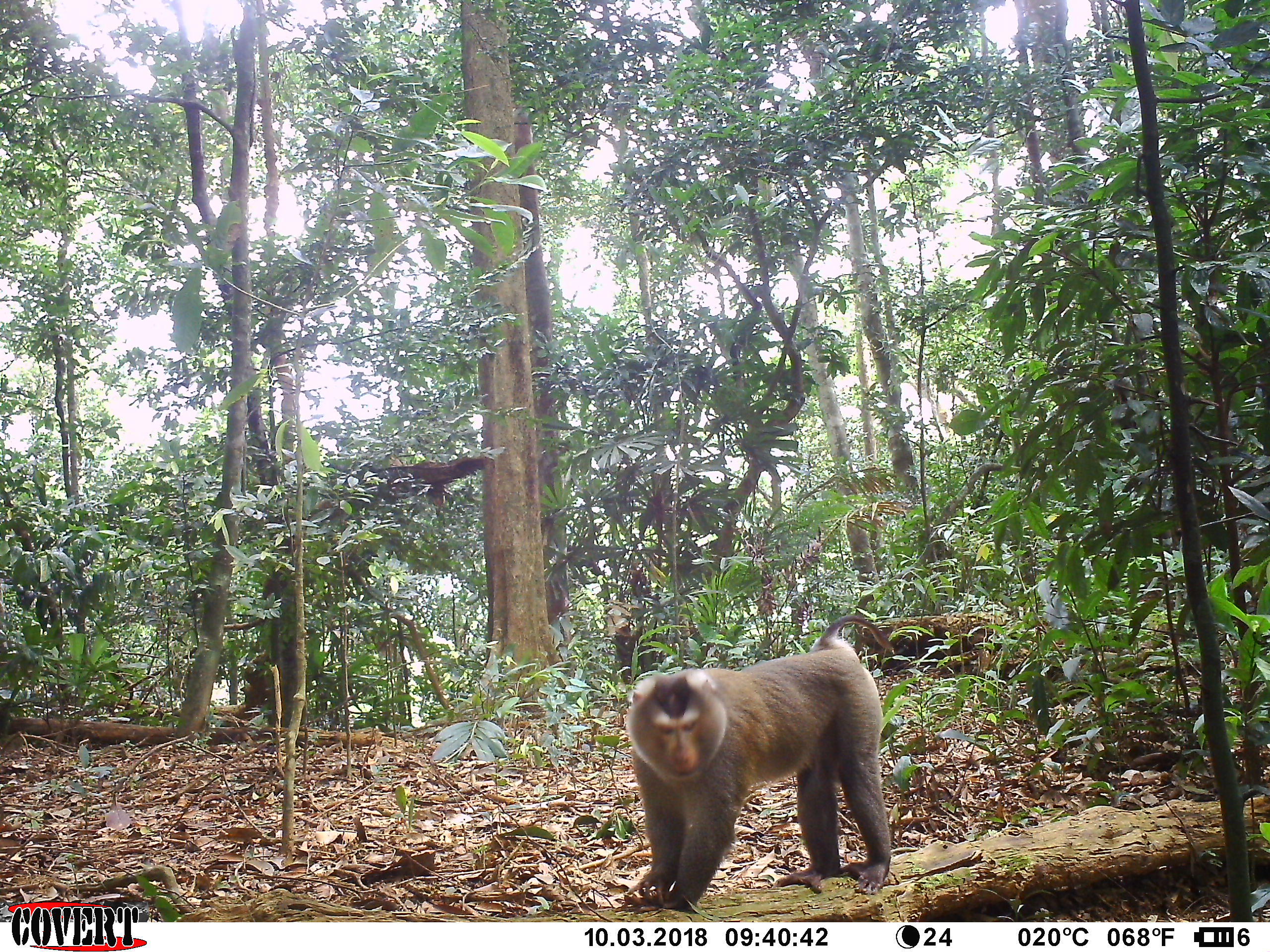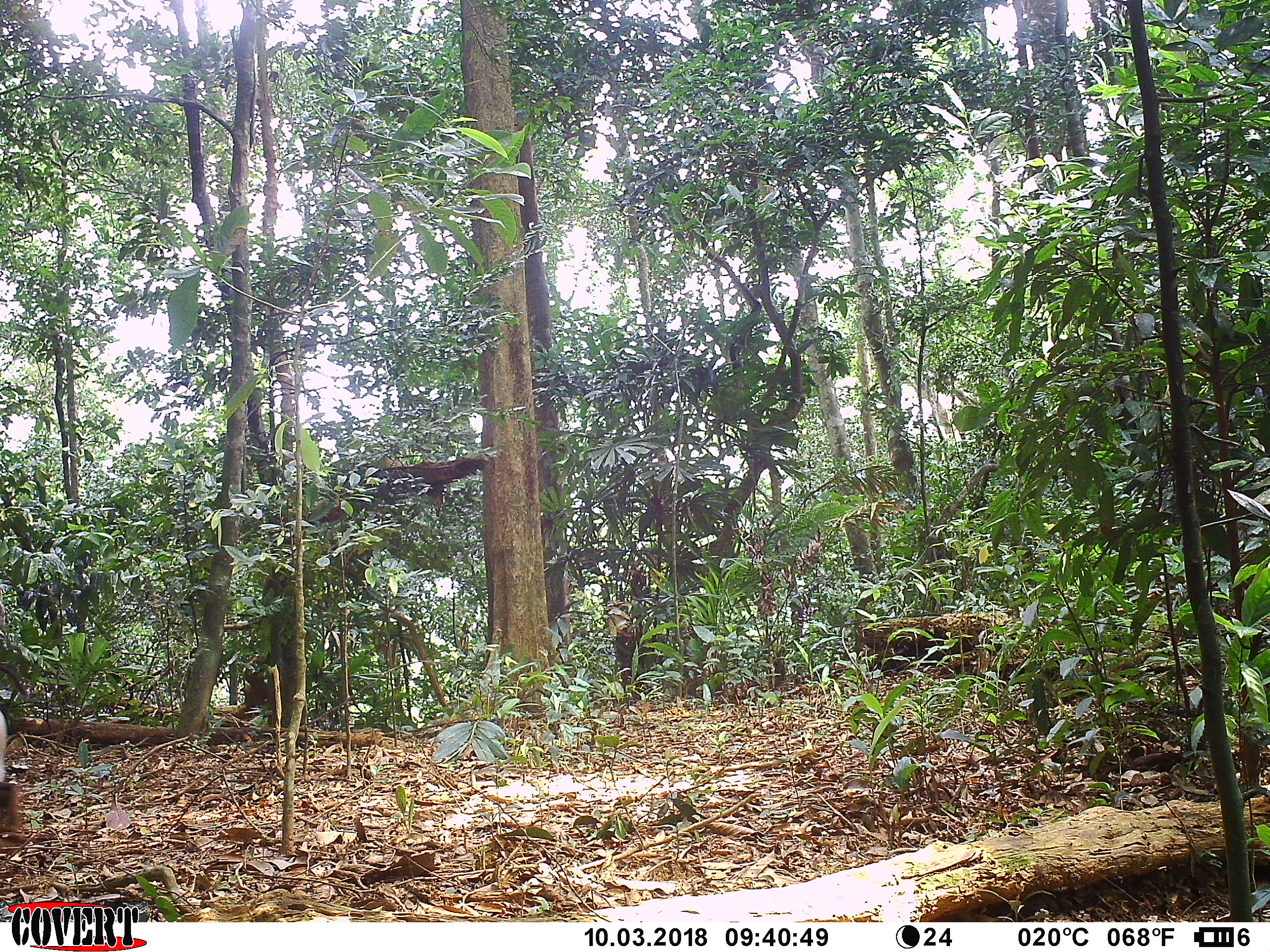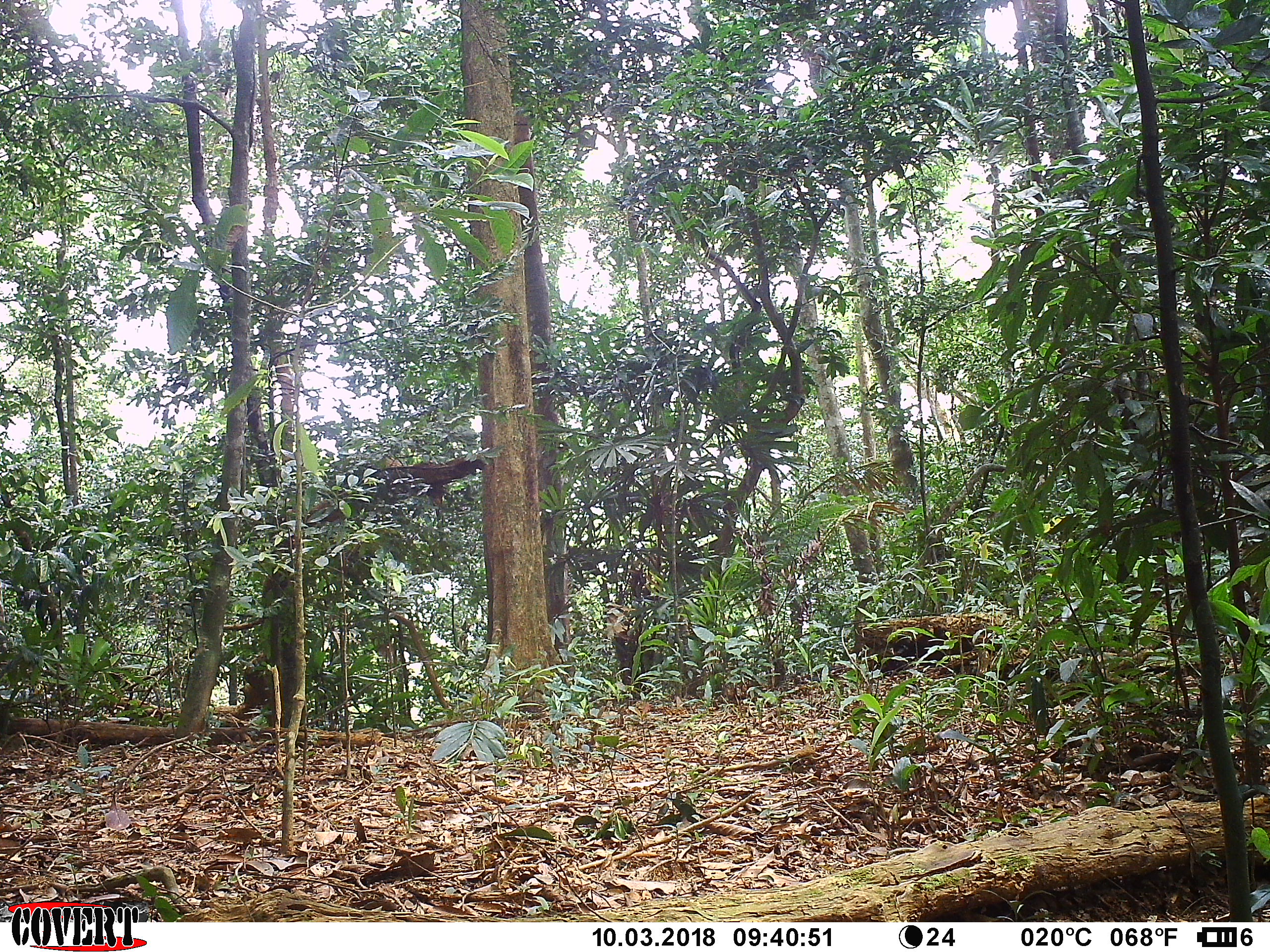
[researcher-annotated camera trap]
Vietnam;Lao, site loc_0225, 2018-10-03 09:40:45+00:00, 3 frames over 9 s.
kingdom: Animalia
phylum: Chordata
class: Mammalia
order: Primates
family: Cercopithecidae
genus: Macaca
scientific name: Macaca nemestrina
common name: pig-tailed macaque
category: pig tailed macaque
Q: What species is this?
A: Pig tailed macaque (pig-tailed macaque) (Macaca nemestrina).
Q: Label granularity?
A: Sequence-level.